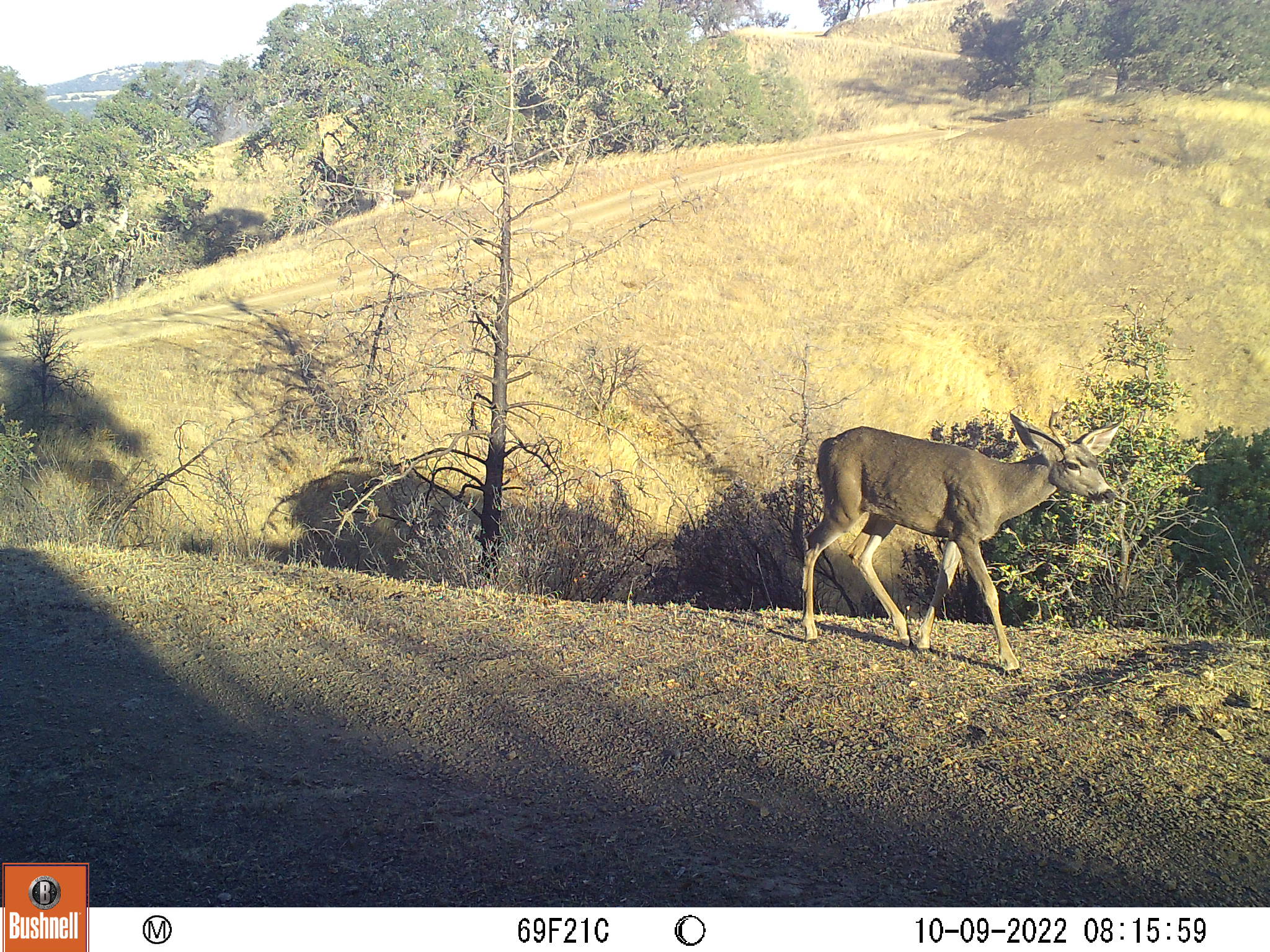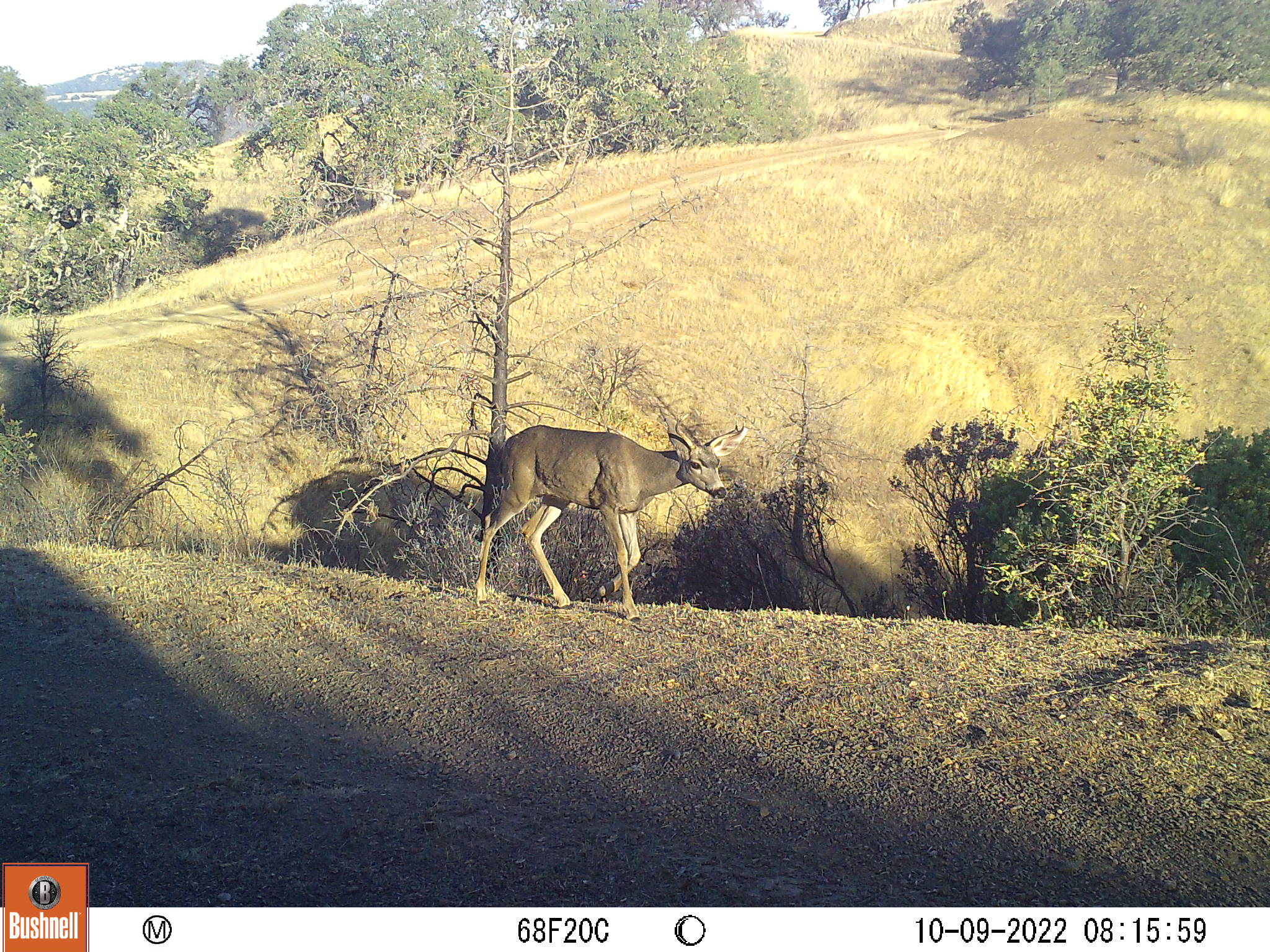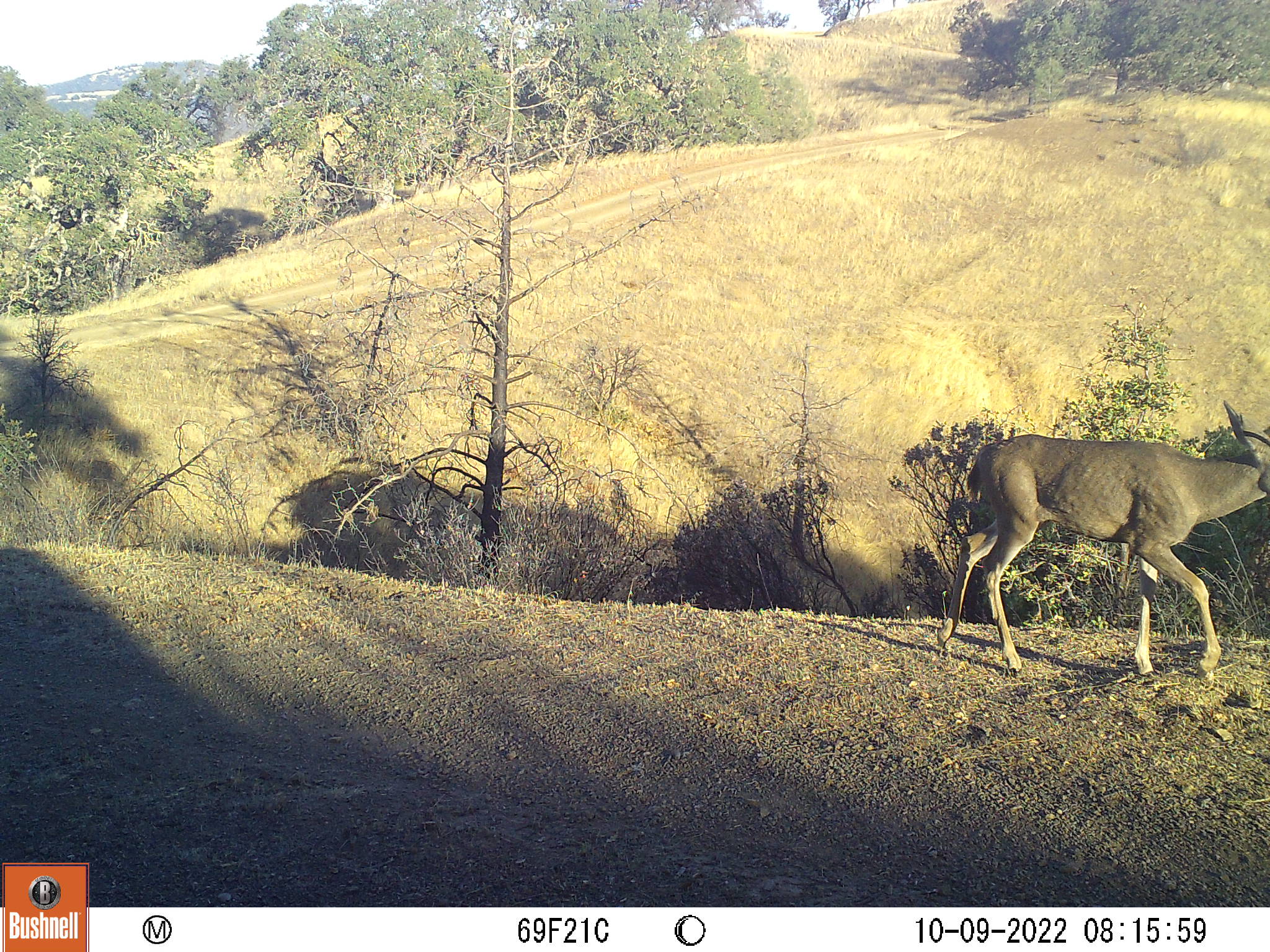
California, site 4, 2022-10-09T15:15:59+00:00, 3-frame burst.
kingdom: Animalia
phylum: Chordata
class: Mammalia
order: Artiodactyla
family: Cervidae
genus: Odocoileus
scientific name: Odocoileus hemionus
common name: mule deer